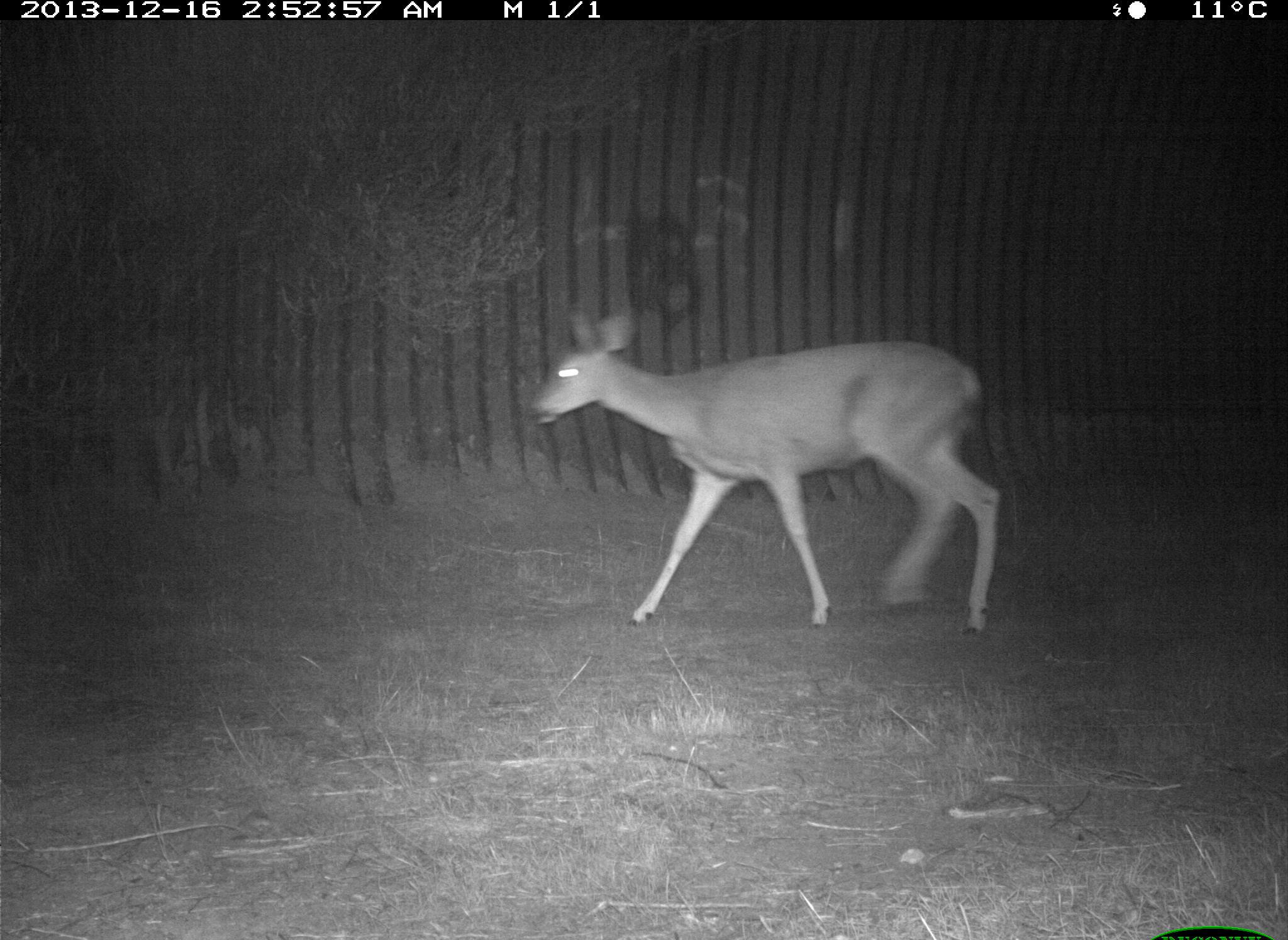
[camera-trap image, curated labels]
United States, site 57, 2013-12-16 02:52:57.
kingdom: Animalia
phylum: Chordata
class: Mammalia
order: Artiodactyla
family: Cervidae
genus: Odocoileus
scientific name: Odocoileus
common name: deer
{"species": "deer (Odocoileus)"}